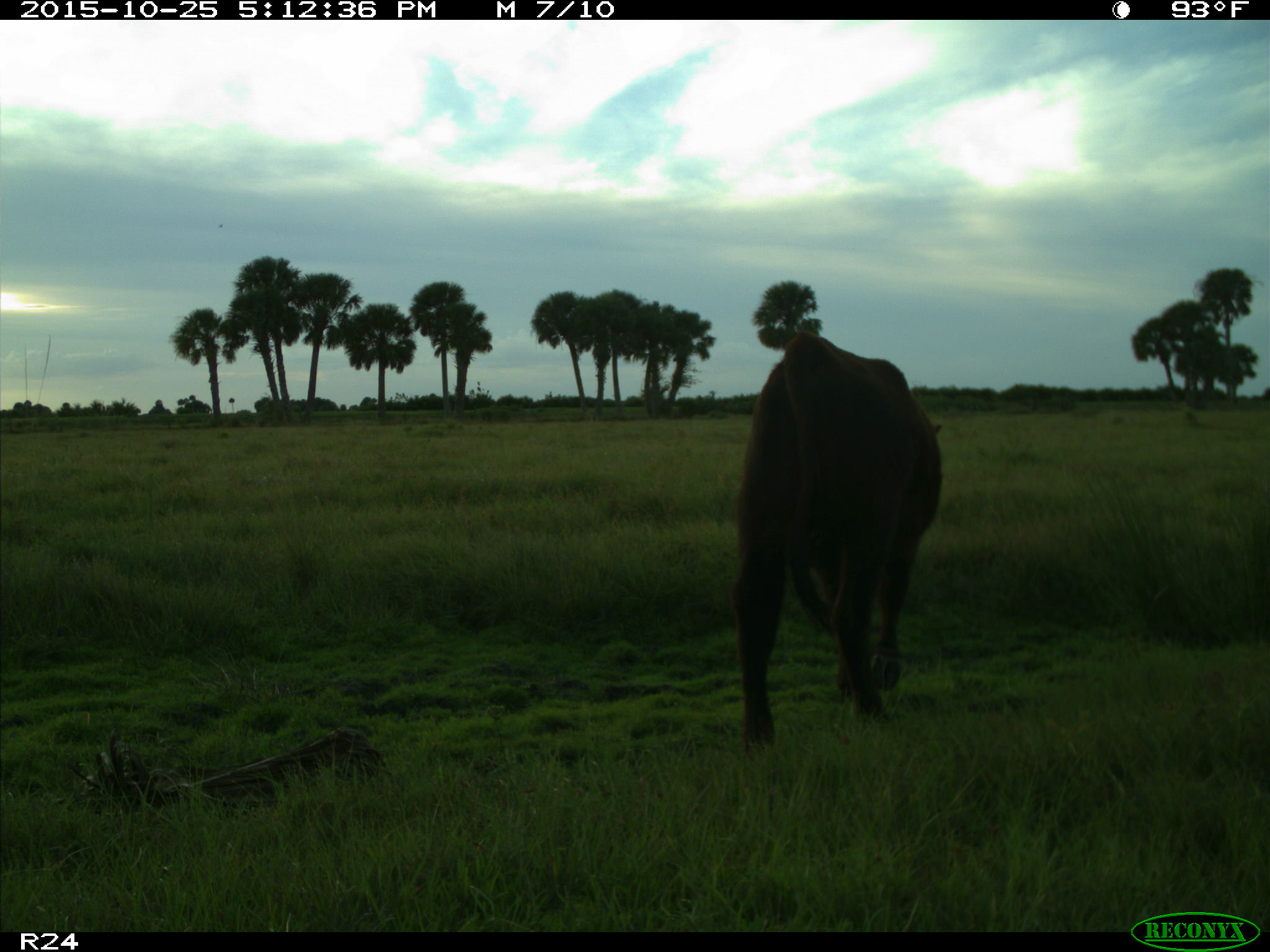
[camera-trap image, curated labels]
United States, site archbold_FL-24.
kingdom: Animalia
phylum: Chordata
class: Mammalia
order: Artiodactyla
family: Bovidae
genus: Bos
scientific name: Bos taurus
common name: domestic cow